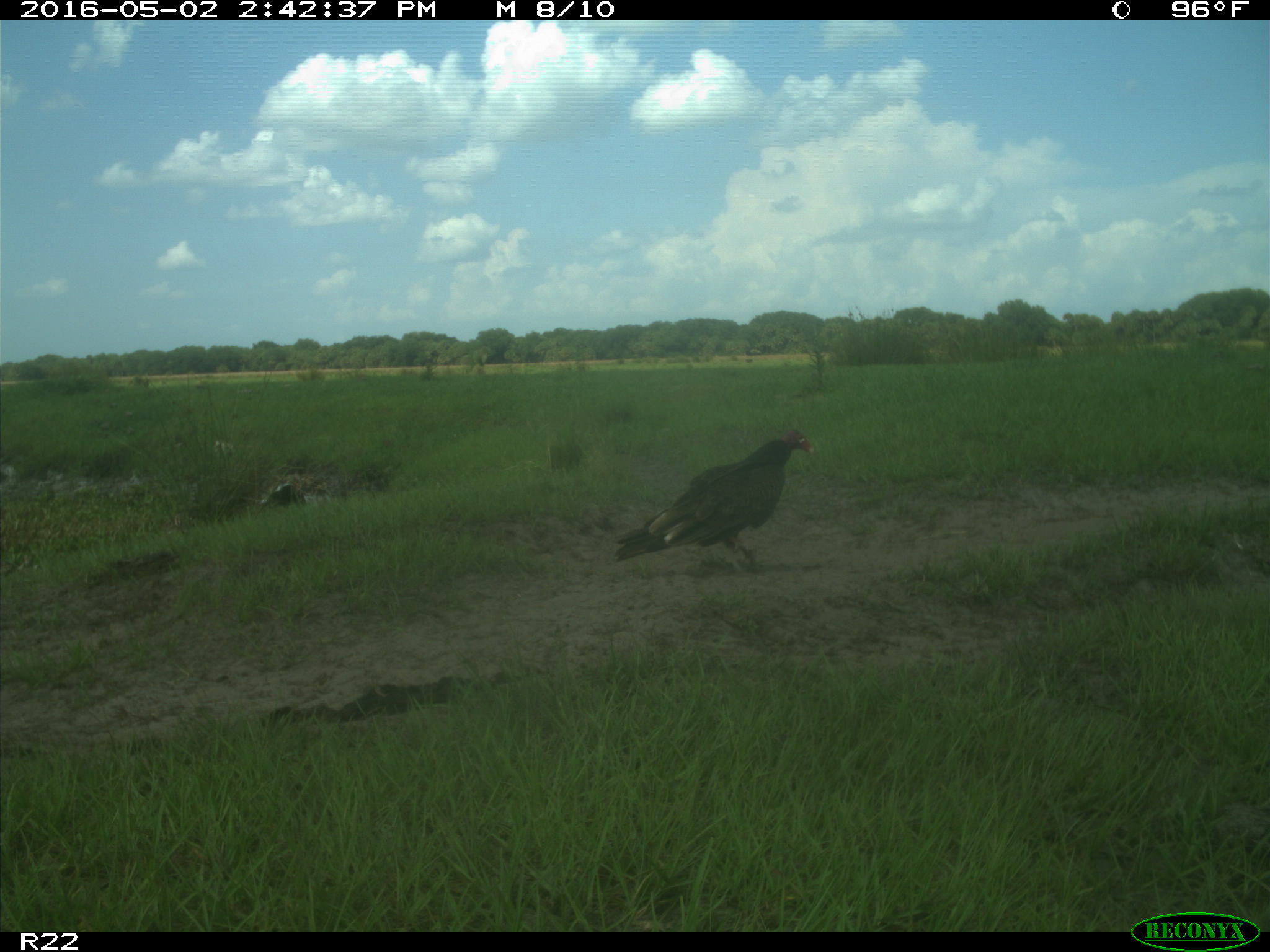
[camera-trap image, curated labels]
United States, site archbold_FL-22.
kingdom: Animalia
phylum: Chordata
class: Aves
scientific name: Aves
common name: birds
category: unidentified bird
Unidentified bird (birds) (Aves).